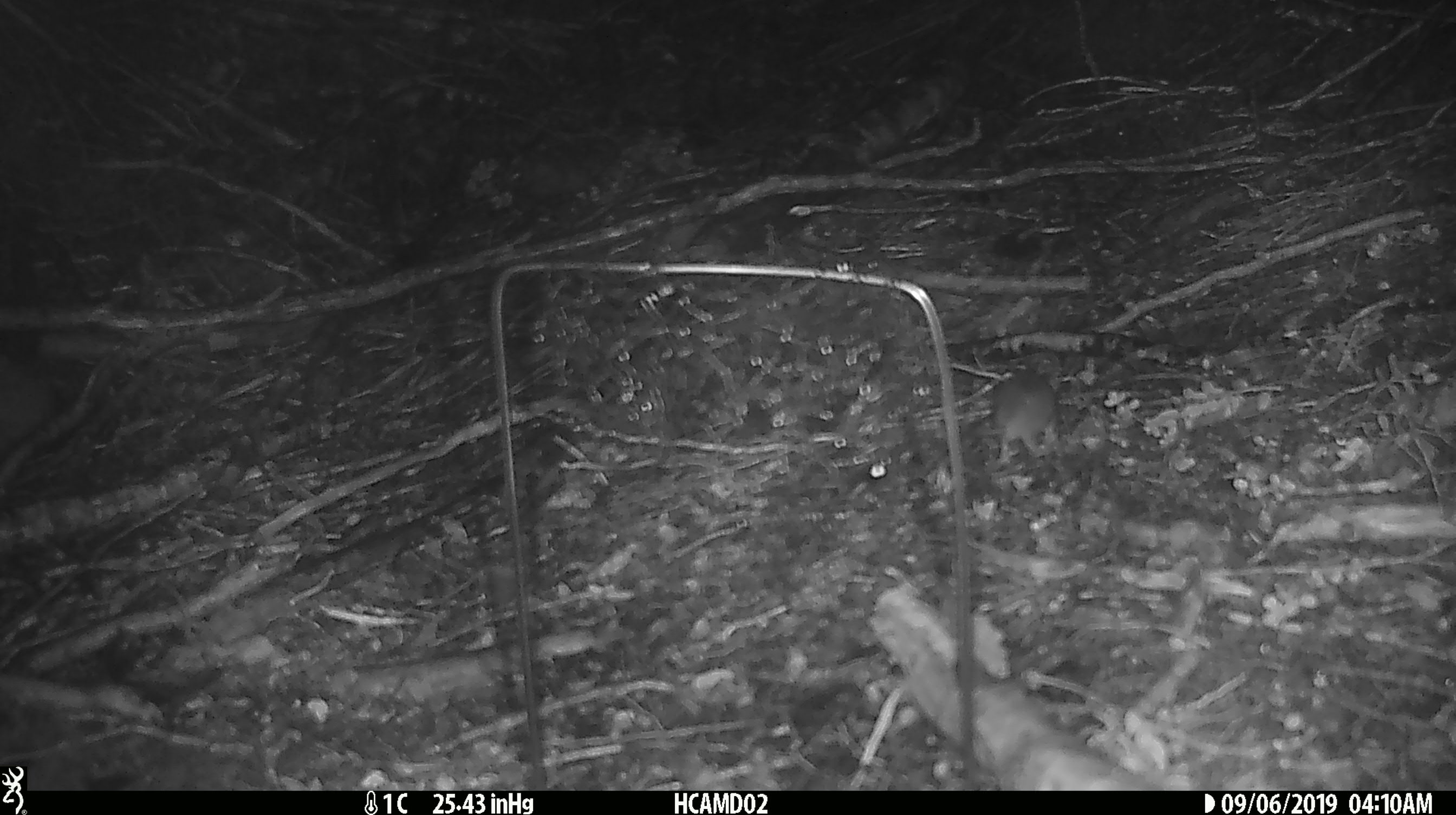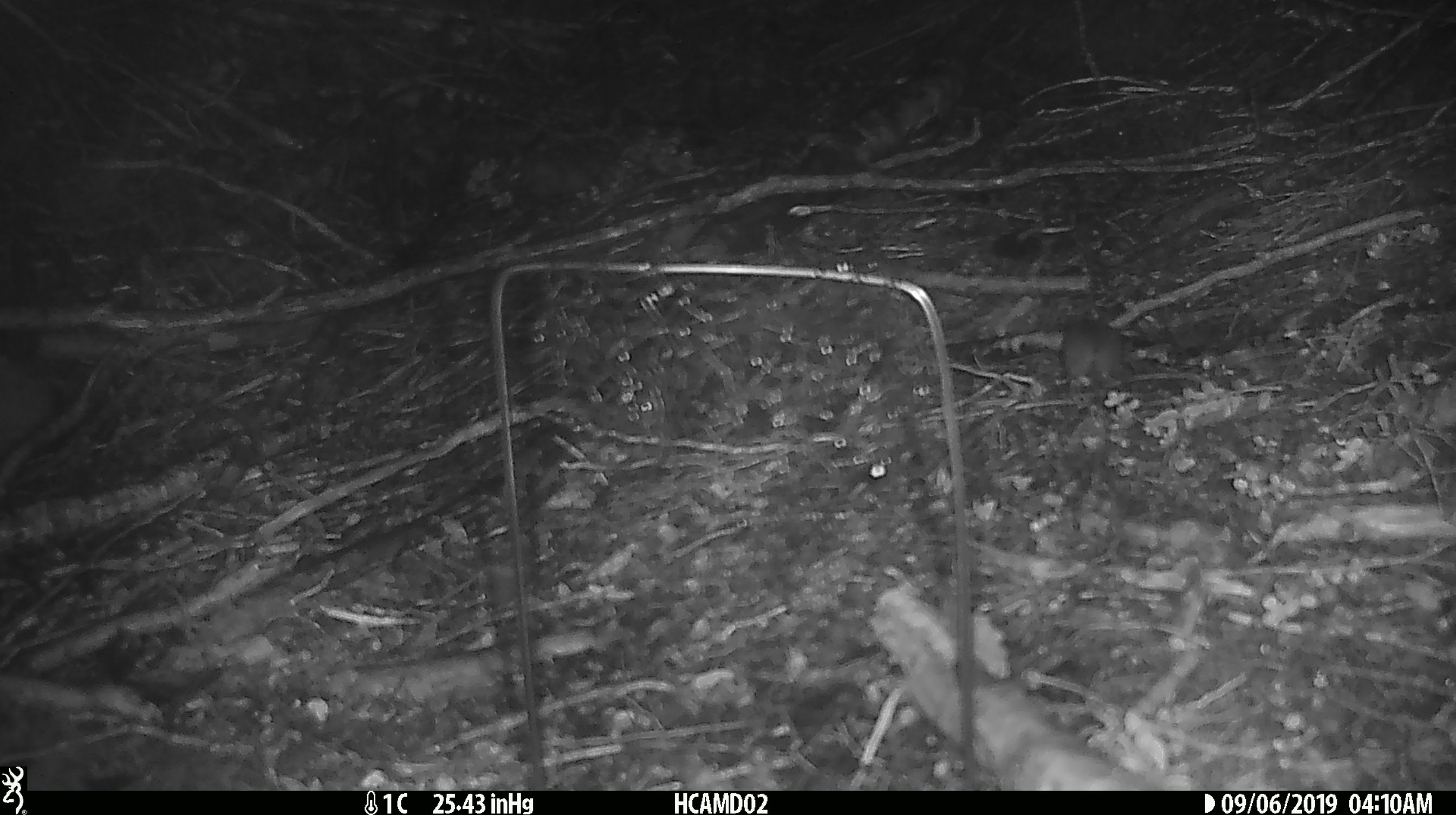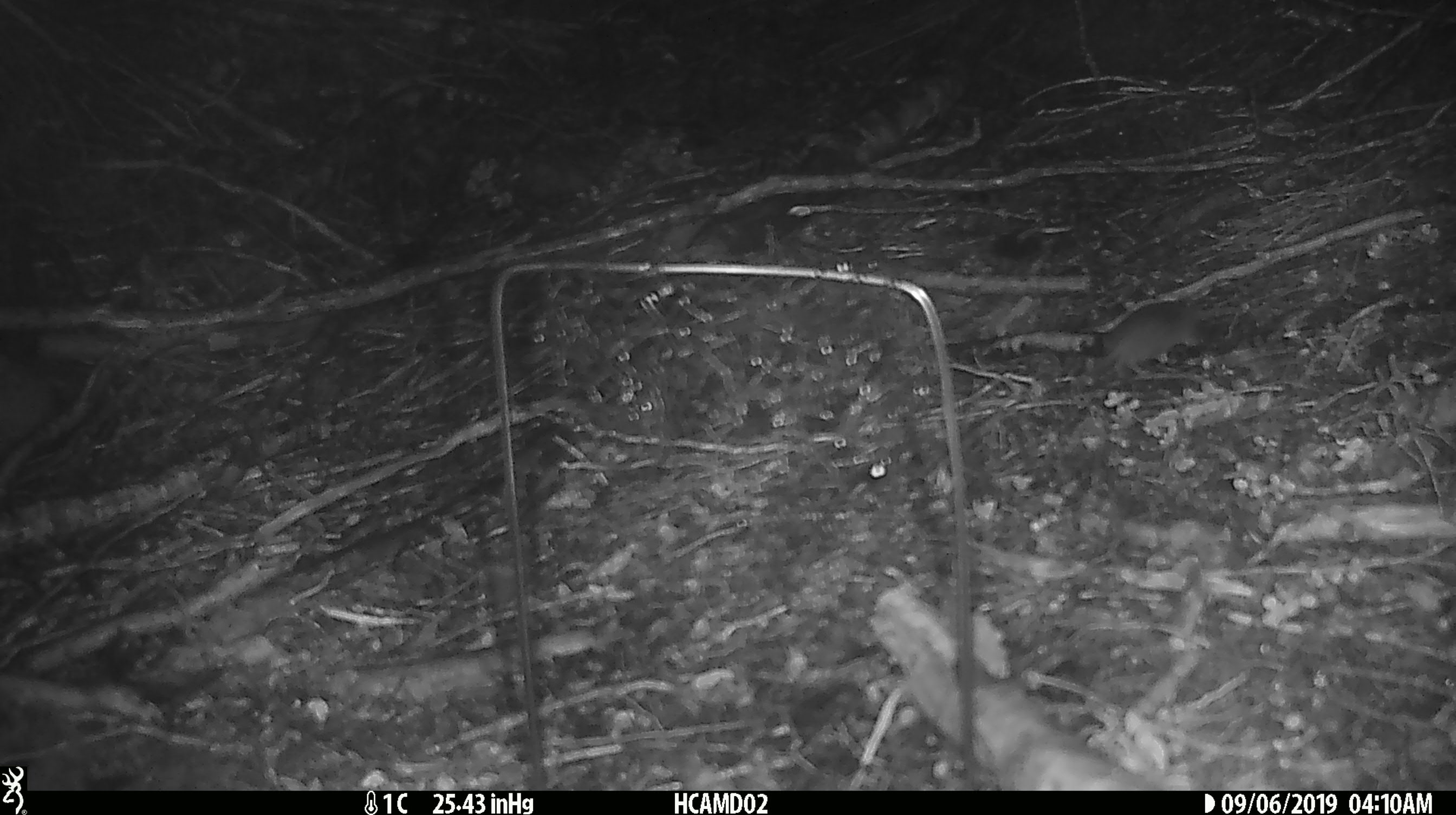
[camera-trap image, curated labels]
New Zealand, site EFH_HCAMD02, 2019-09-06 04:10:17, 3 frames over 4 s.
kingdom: Animalia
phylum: Chordata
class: Mammalia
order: Rodentia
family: Muridae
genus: Mus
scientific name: Mus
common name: mouse